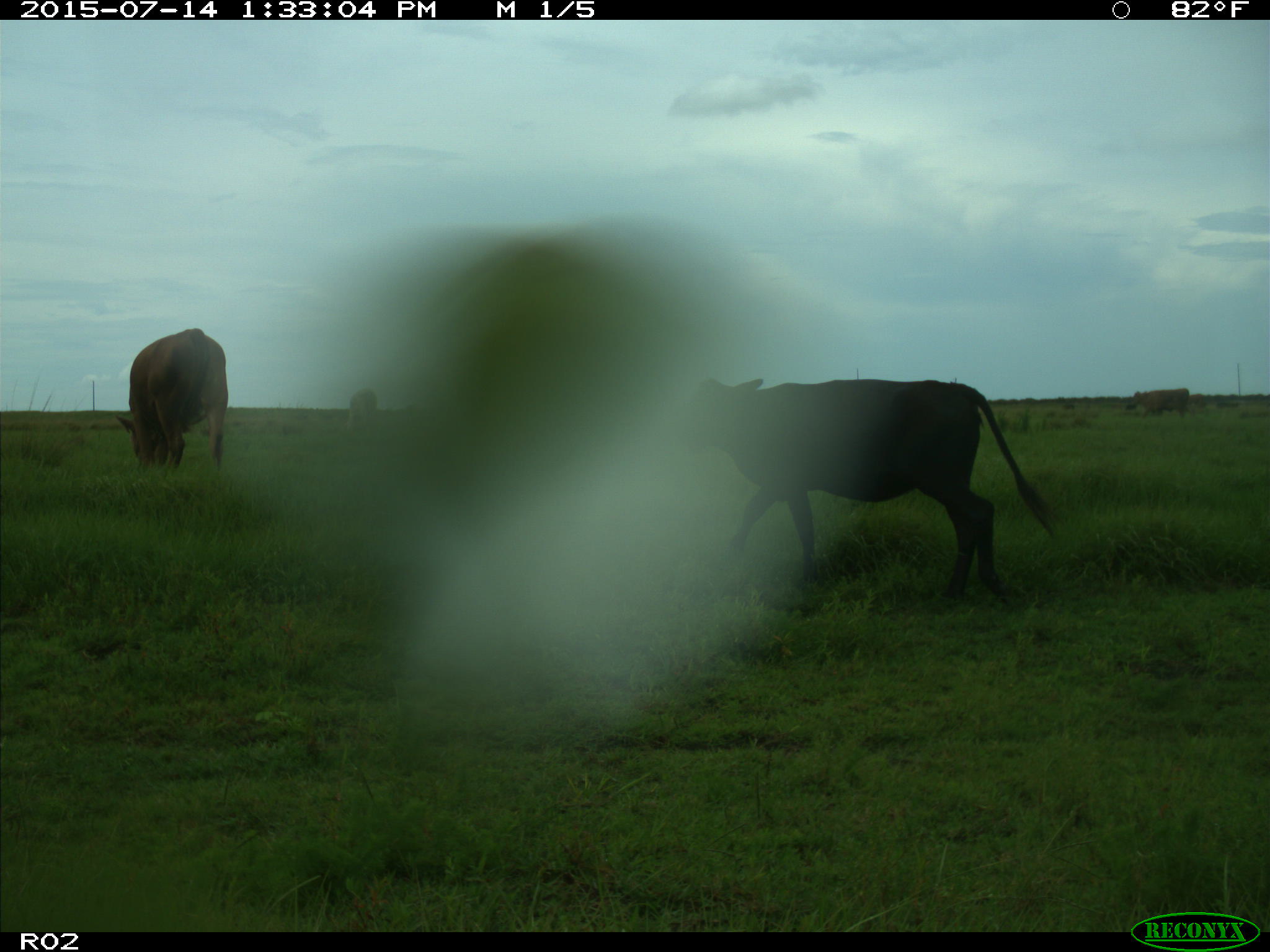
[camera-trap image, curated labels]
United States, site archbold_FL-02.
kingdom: Animalia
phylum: Chordata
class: Mammalia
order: Artiodactyla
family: Bovidae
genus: Bos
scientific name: Bos taurus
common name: domestic cow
Bos taurus (domestic cow).